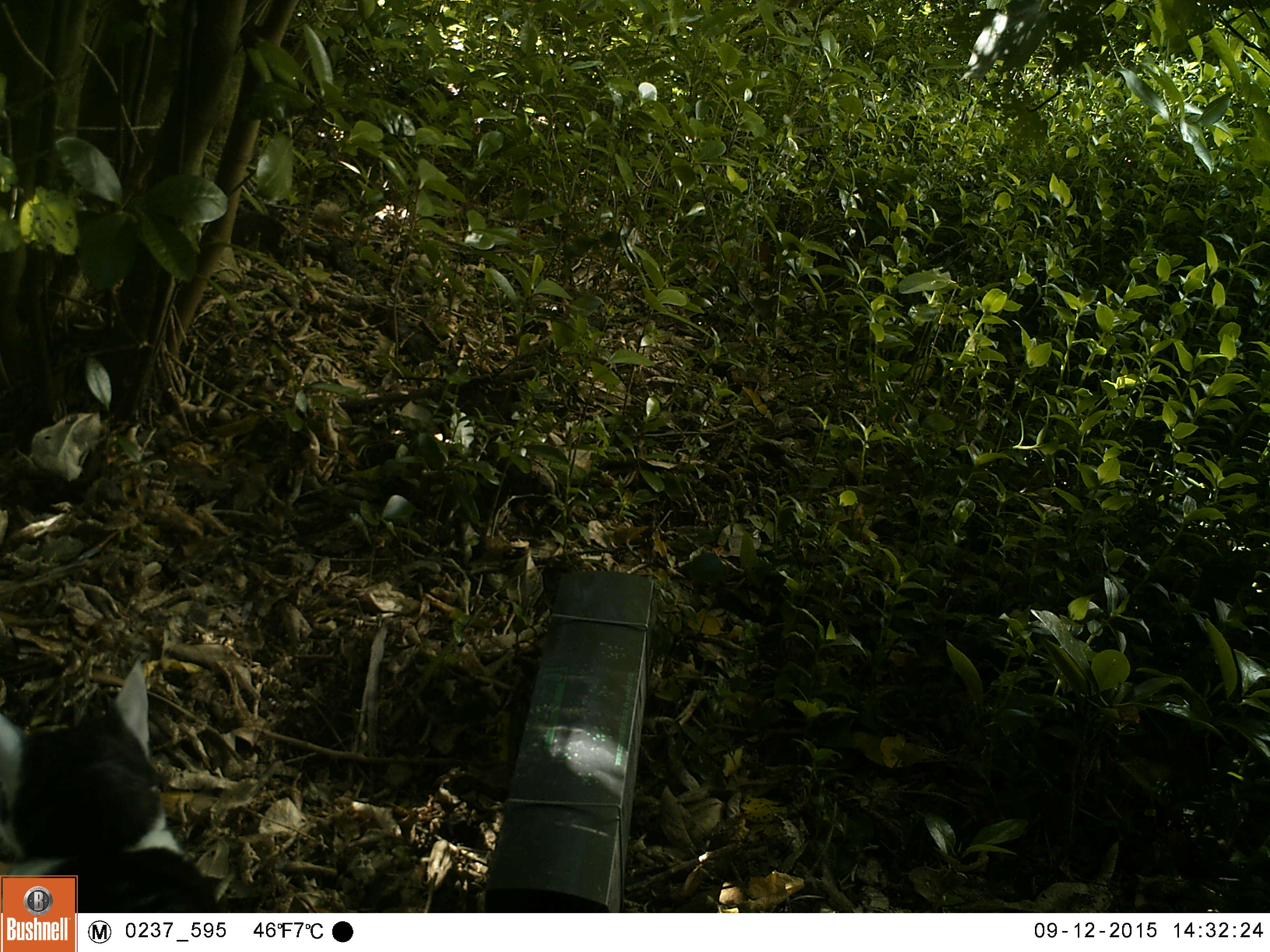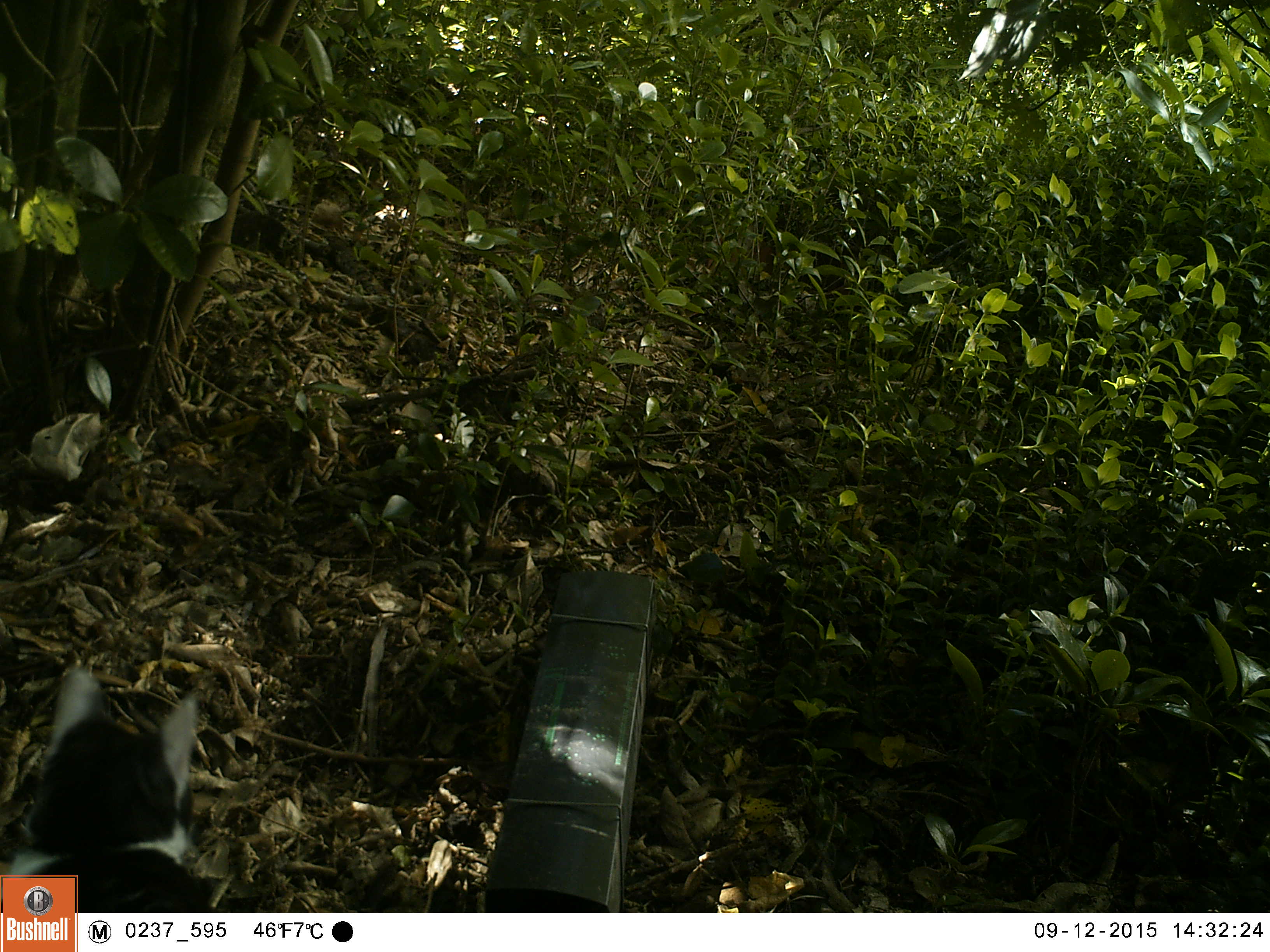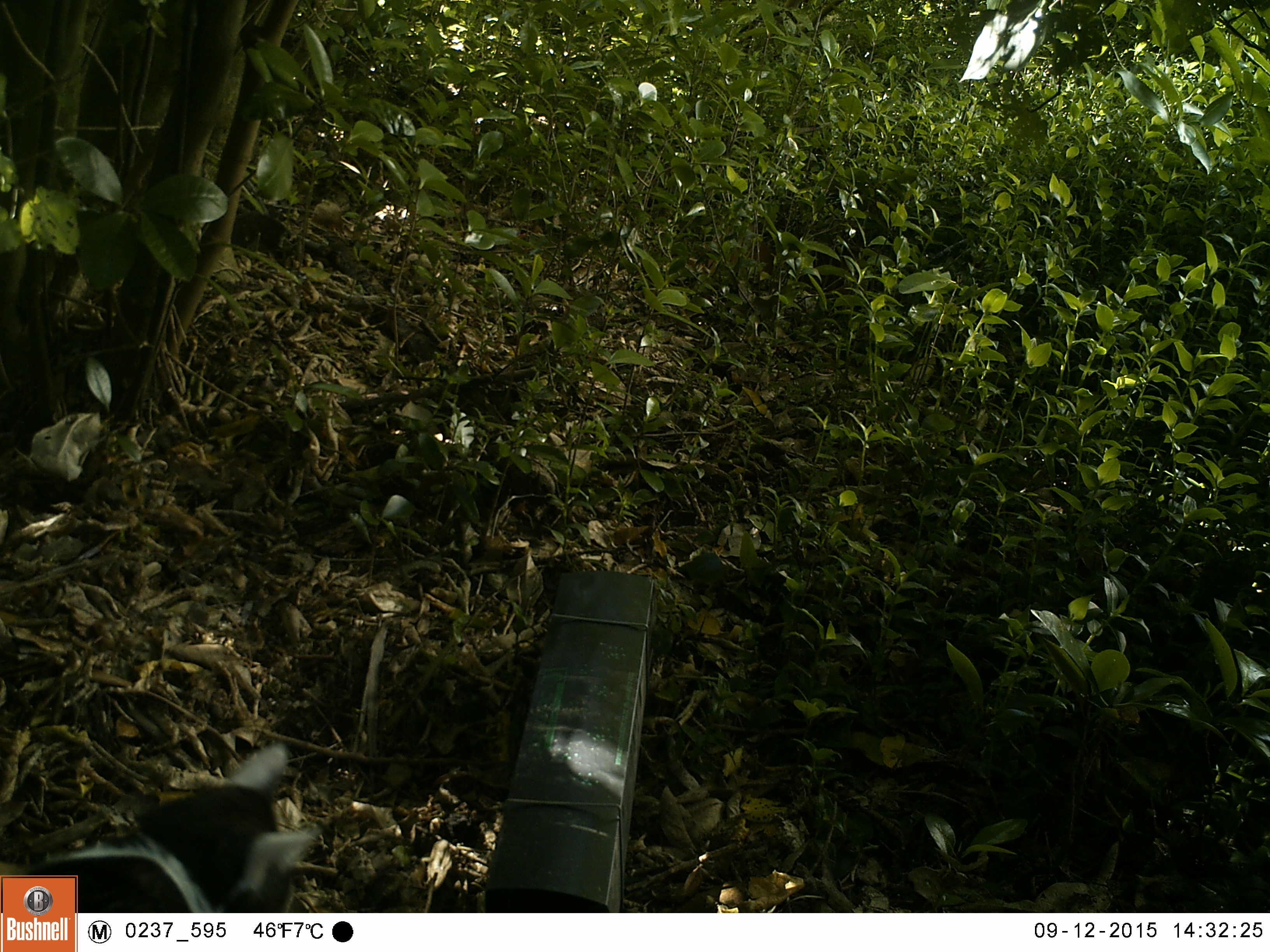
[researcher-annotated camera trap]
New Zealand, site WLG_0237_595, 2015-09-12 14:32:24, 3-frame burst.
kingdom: Animalia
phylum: Chordata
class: Mammalia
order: Carnivora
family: Felidae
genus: Felis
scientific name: Felis catus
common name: domestic cat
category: cat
Cat (domestic cat) (Felis catus).